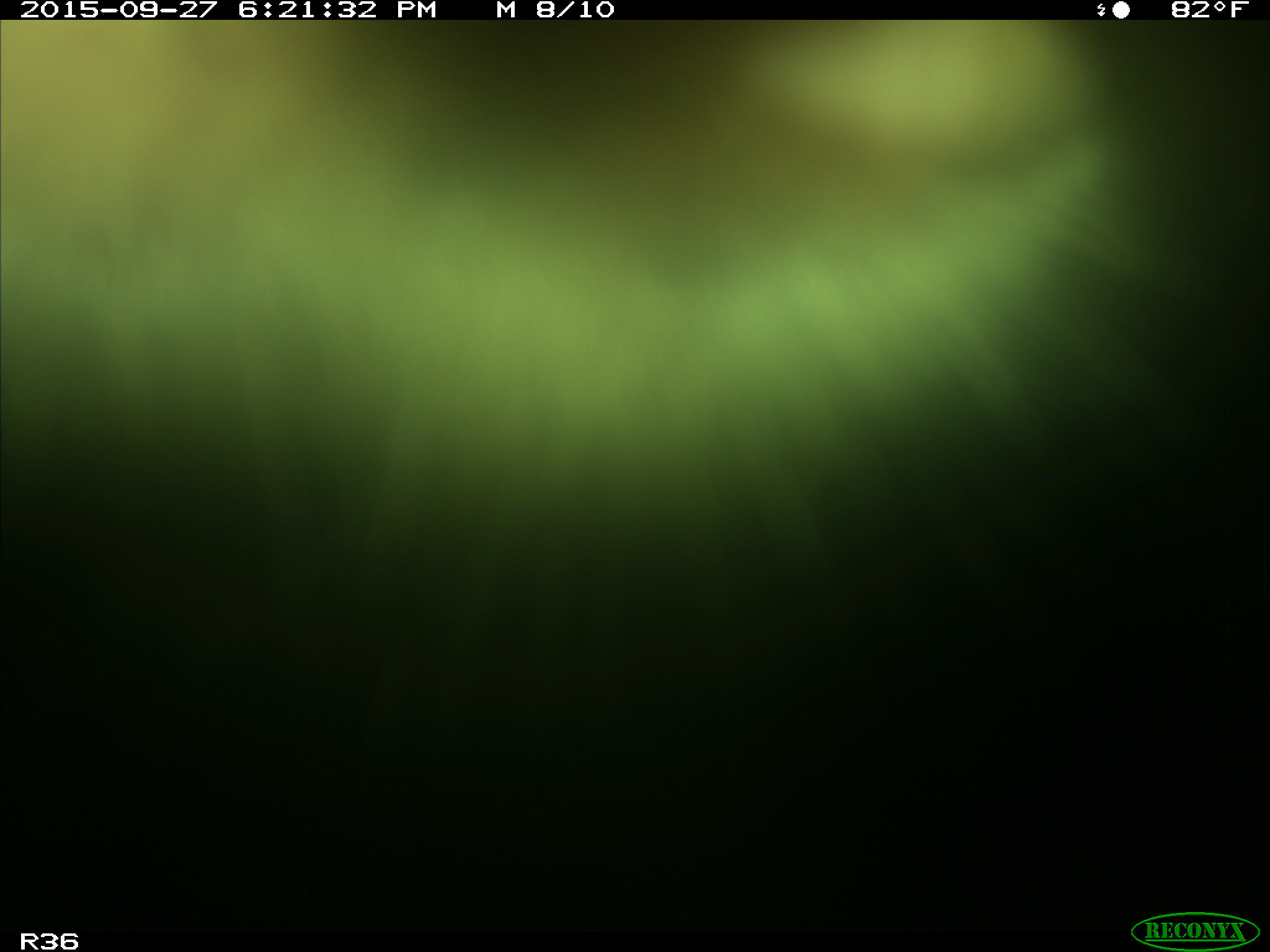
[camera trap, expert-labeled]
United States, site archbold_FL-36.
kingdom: Animalia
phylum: Chordata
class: Mammalia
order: Artiodactyla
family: Bovidae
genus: Bos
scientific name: Bos taurus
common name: domestic cow